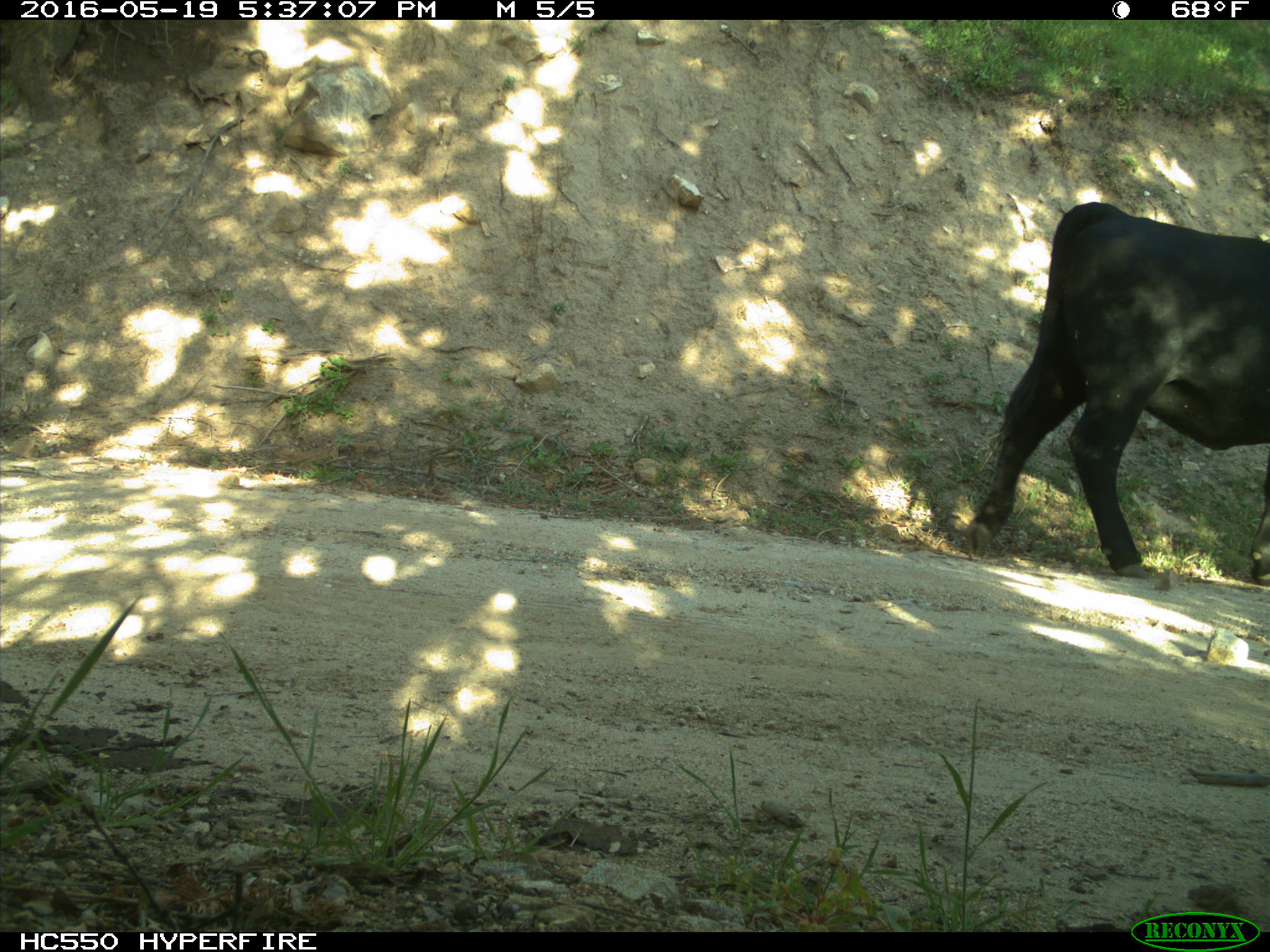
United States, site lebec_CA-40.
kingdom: Animalia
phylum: Chordata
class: Mammalia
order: Artiodactyla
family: Bovidae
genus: Bos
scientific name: Bos taurus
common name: domestic cow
Bos taurus (domestic cow).